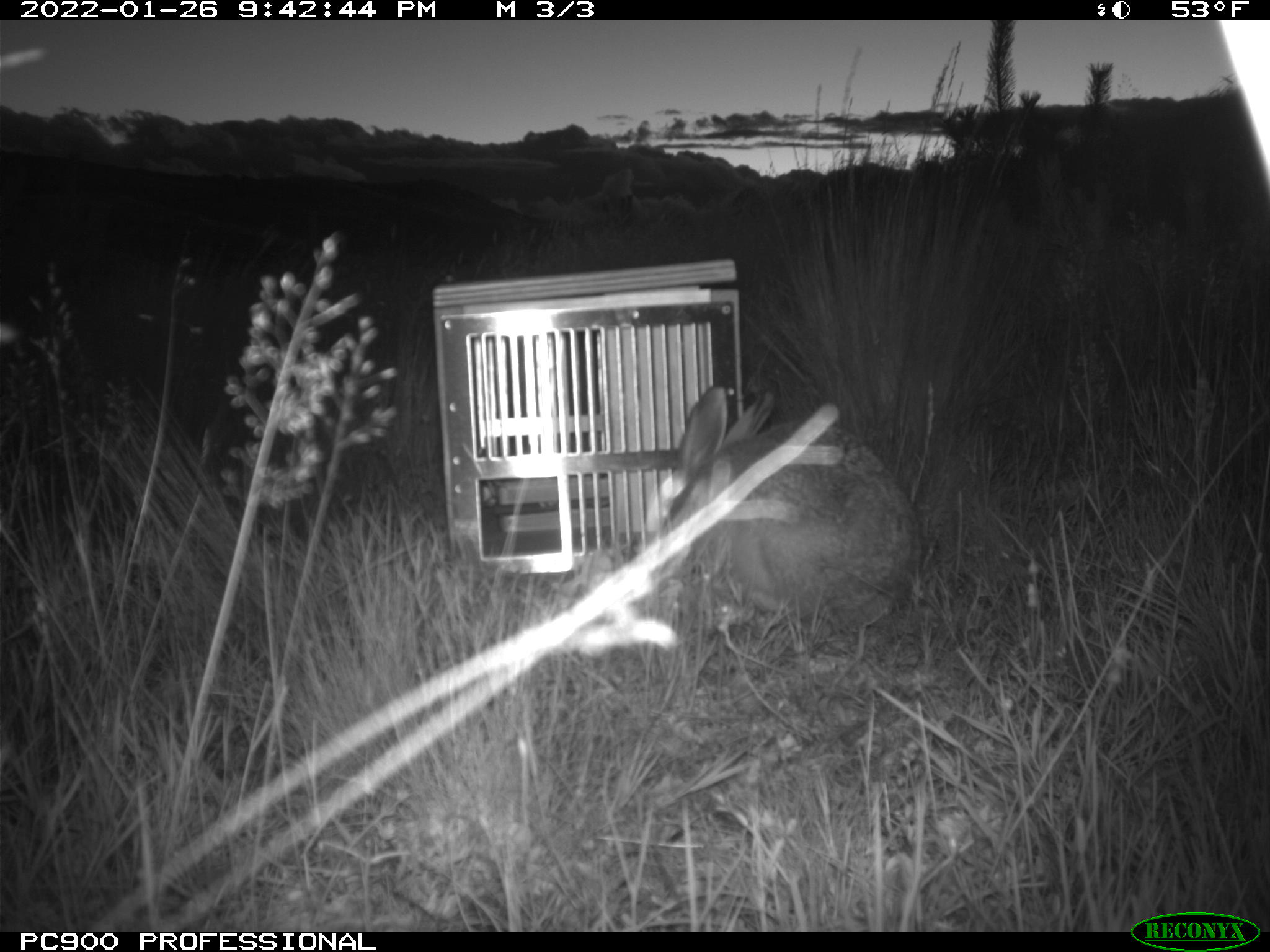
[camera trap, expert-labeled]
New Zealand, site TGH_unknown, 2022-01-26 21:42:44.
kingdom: Animalia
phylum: Chordata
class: Mammalia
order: Lagomorpha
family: Leporidae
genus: Lepus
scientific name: Lepus europaeus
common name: brown hare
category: hare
Hare (brown hare) (Lepus europaeus).